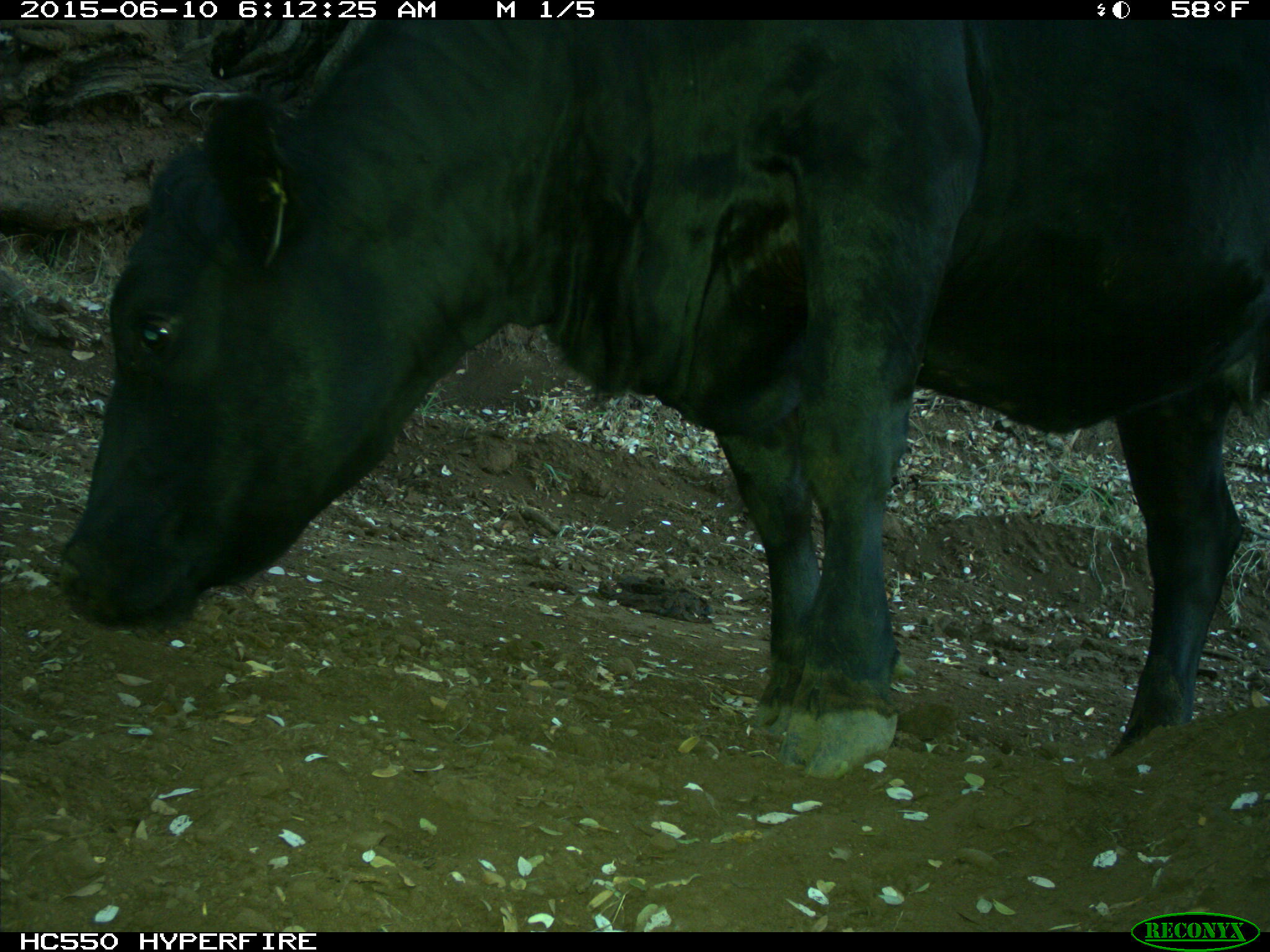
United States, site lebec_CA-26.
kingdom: Animalia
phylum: Chordata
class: Mammalia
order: Artiodactyla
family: Bovidae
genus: Bos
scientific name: Bos taurus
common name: domestic cow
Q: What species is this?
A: Bos taurus (domestic cow).